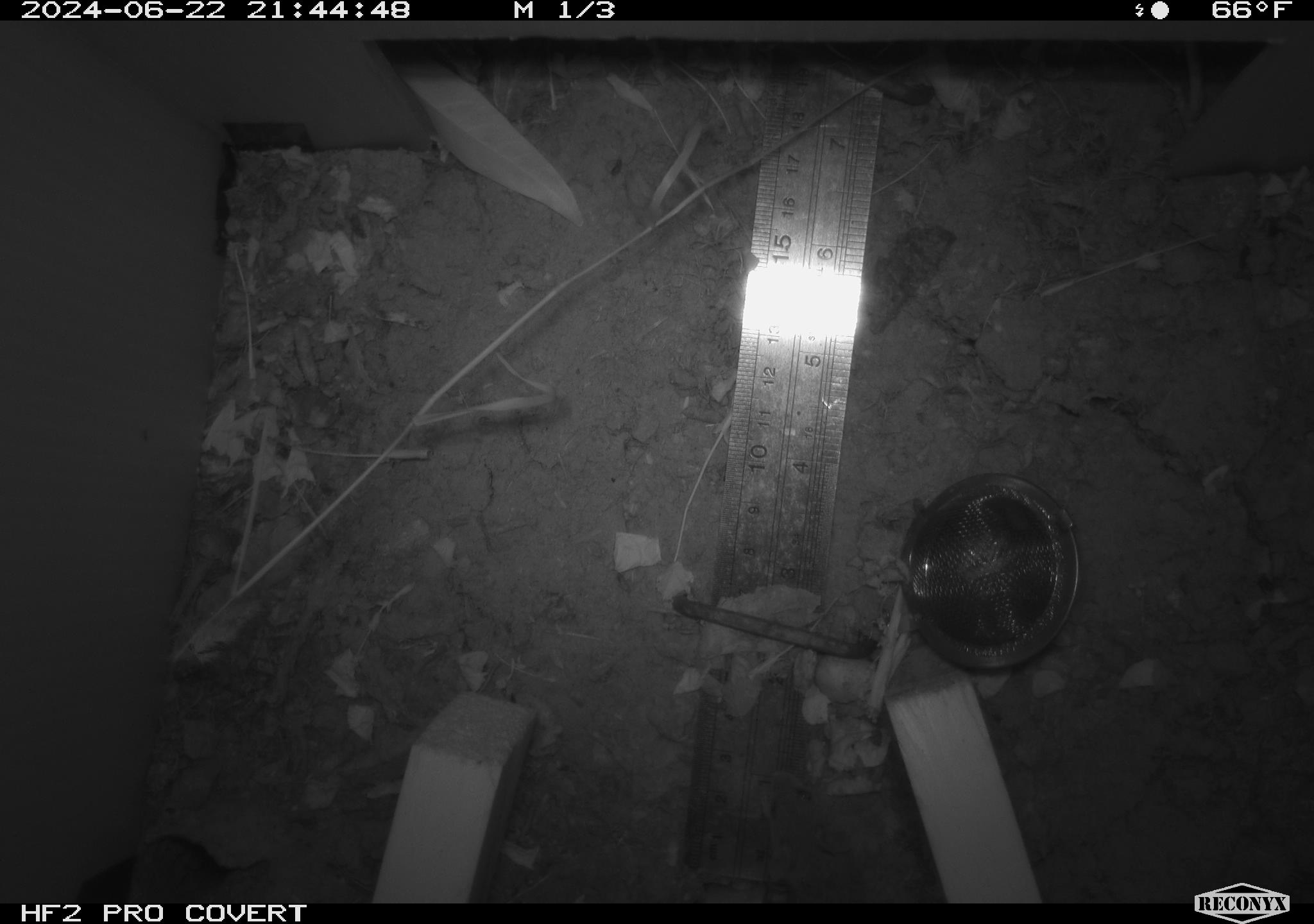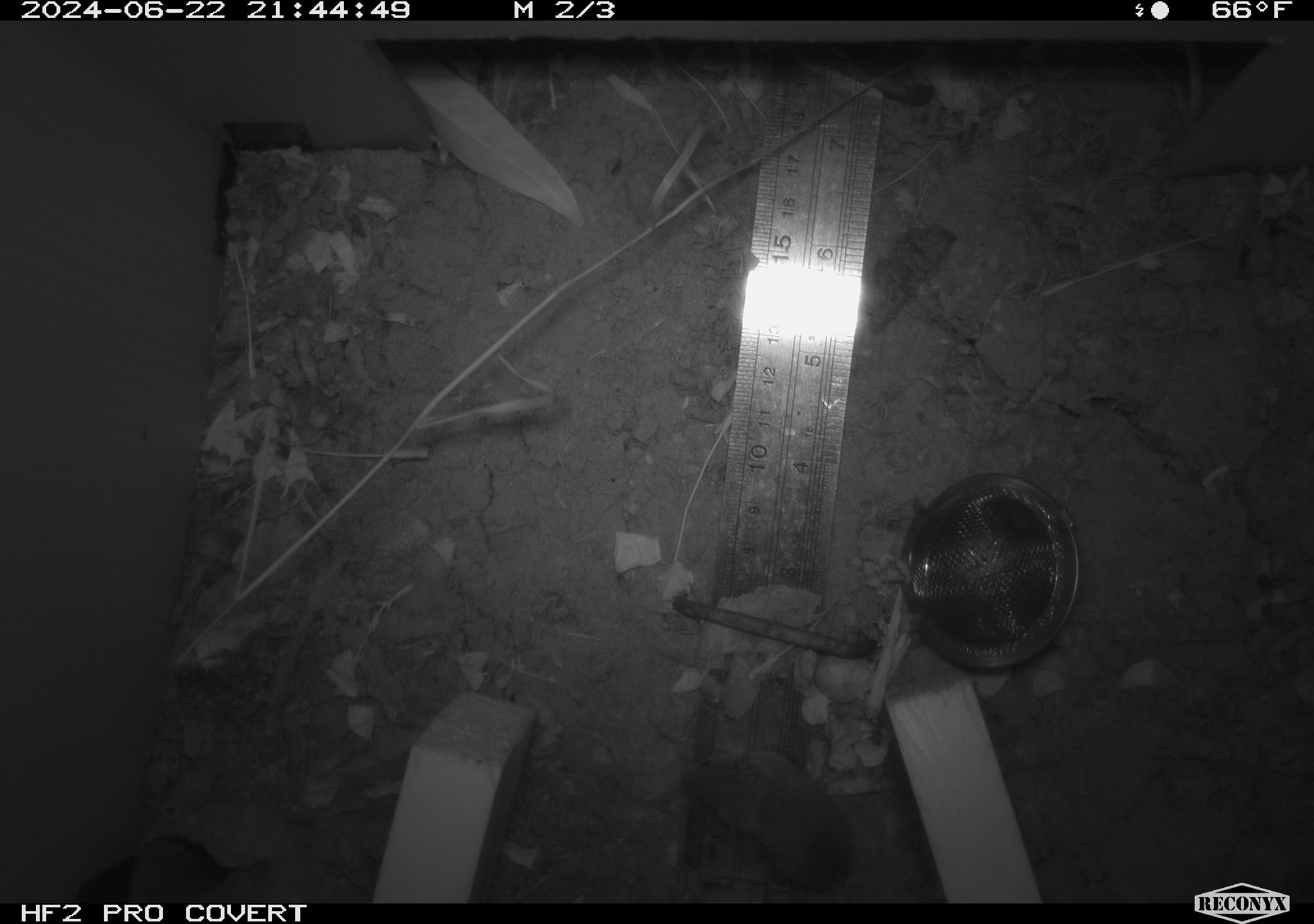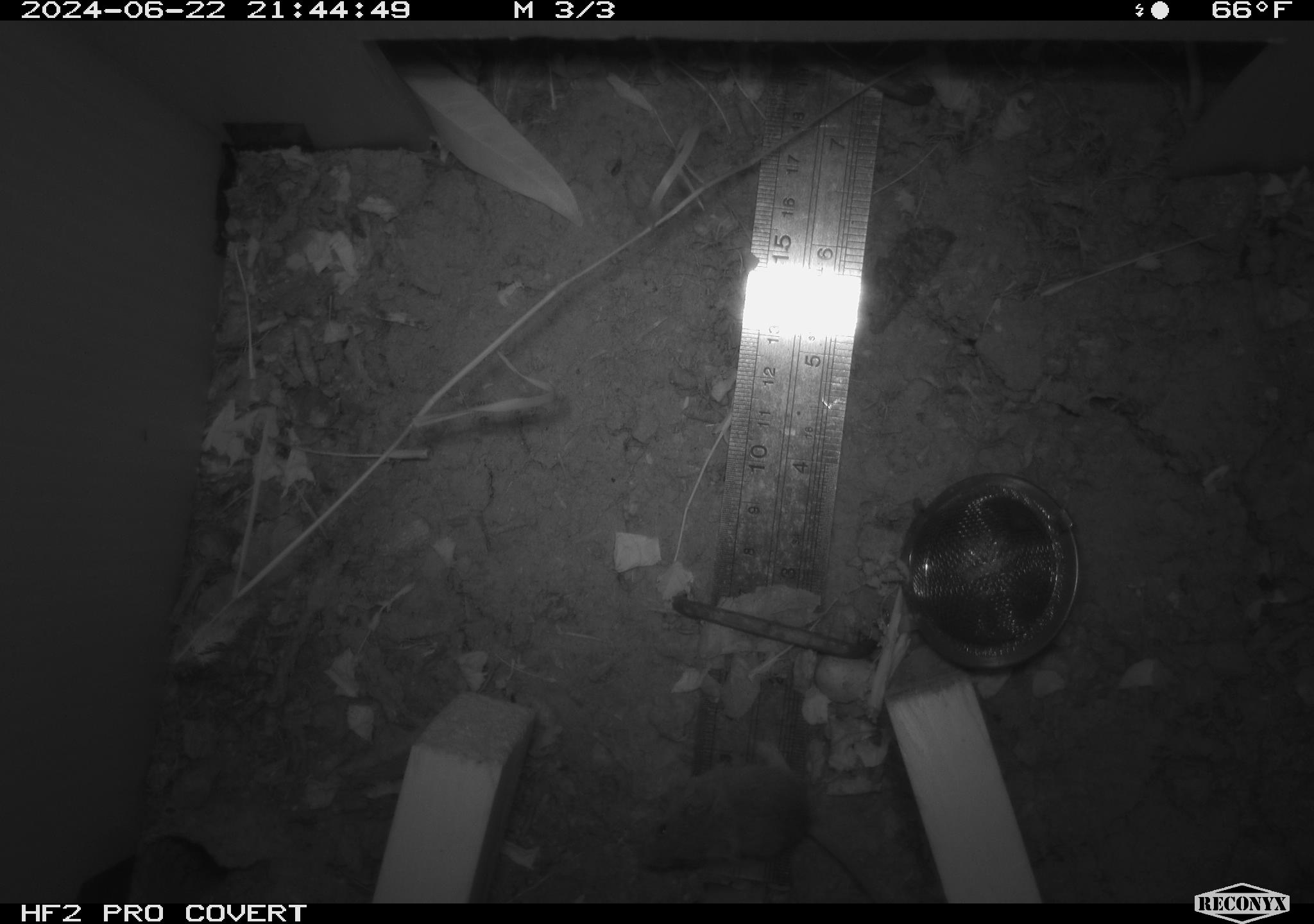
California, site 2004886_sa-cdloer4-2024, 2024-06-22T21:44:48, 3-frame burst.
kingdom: Animalia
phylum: Chordata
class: Mammalia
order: Rodentia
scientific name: Rodentia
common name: rodent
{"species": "rodent (Rodentia)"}